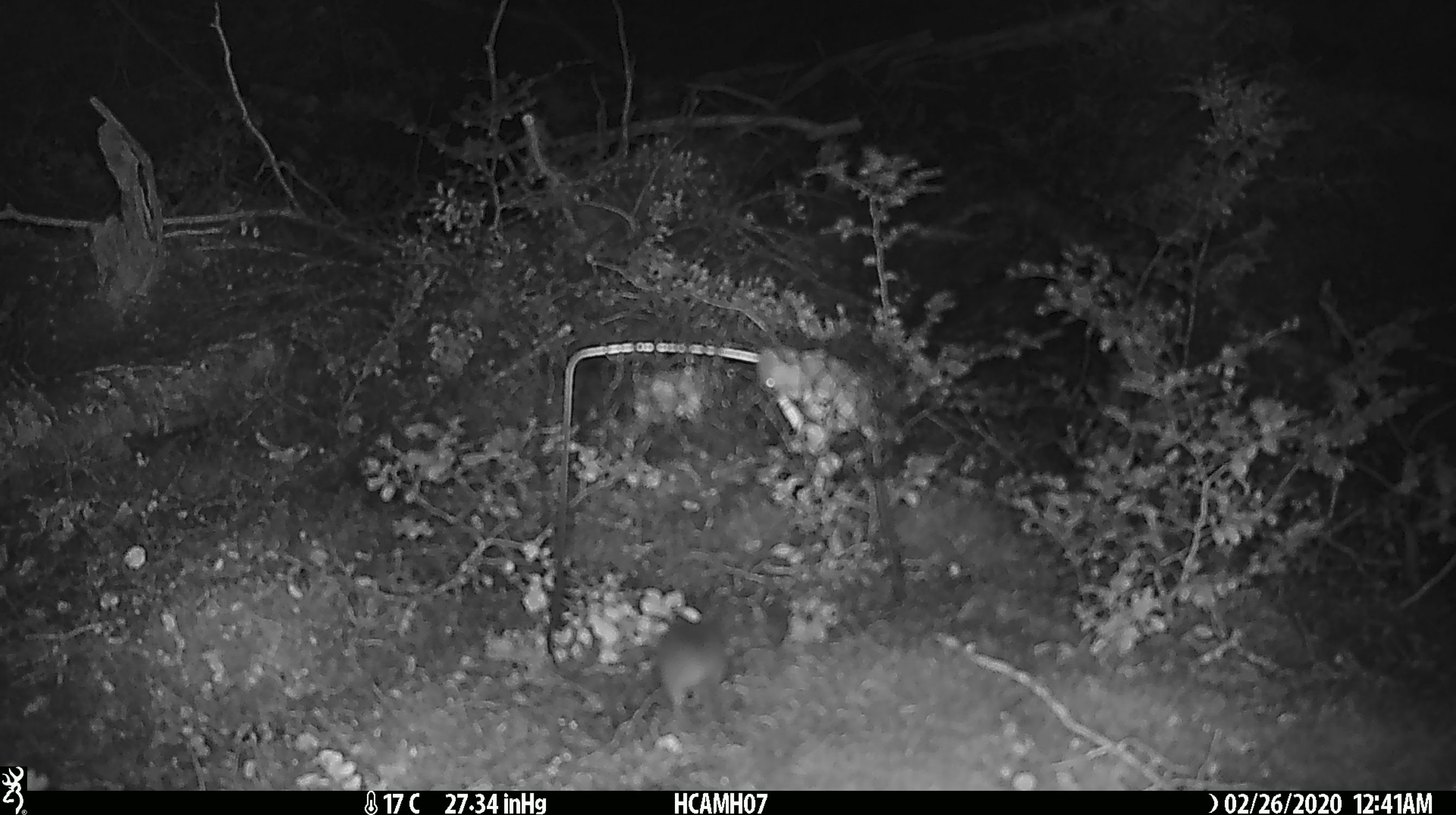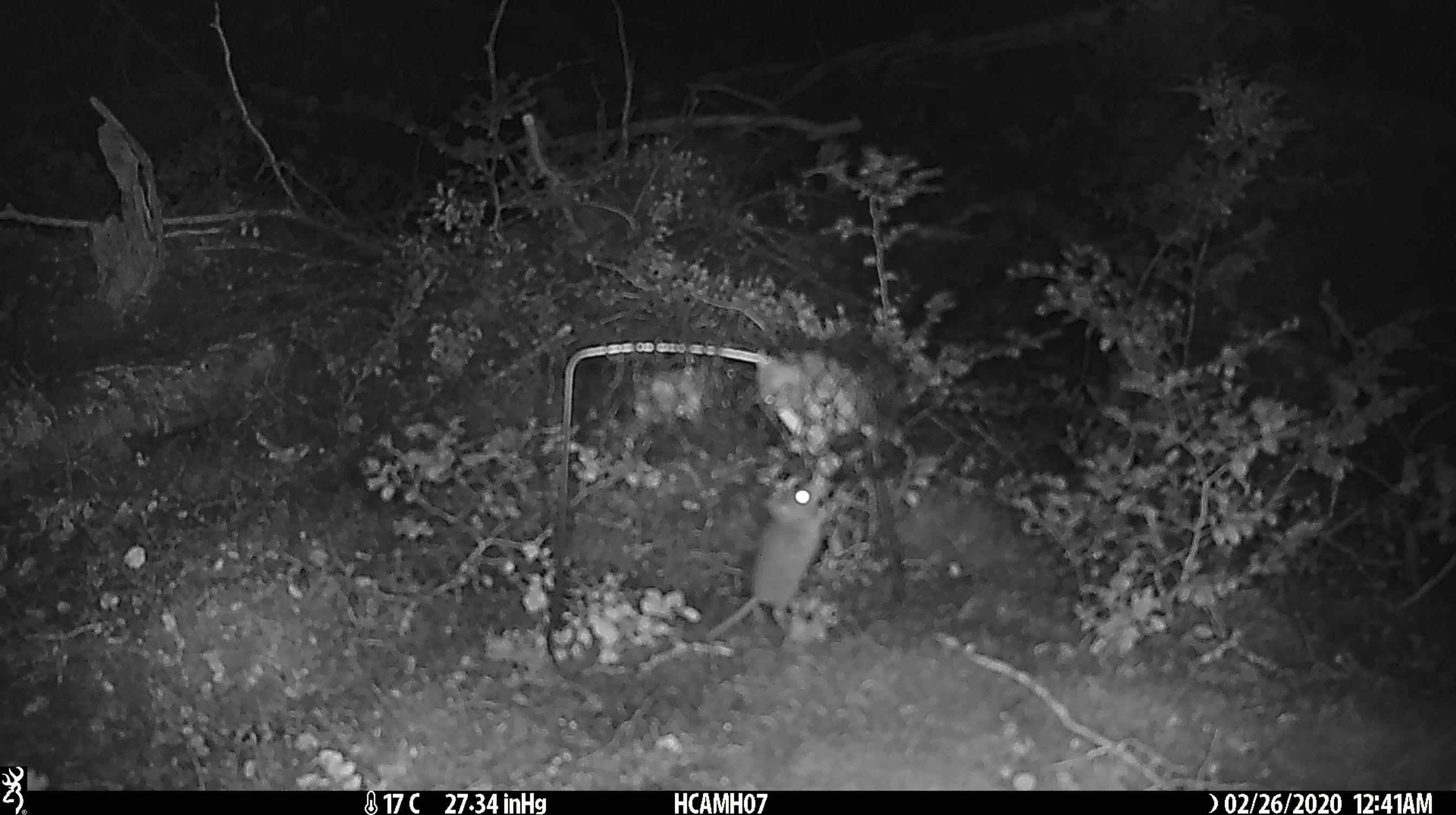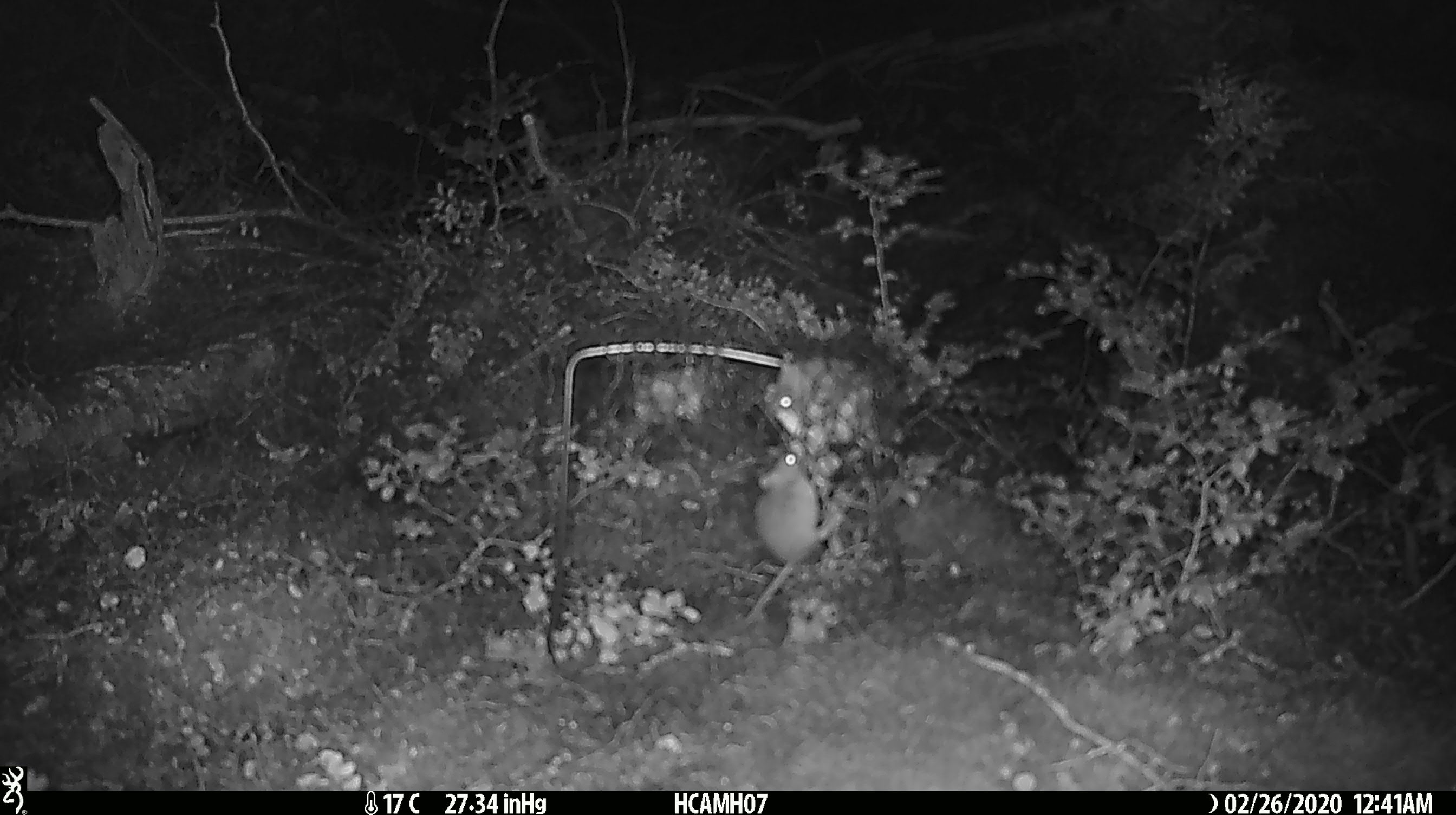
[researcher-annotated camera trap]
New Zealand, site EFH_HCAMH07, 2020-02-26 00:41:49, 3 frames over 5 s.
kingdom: Animalia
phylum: Chordata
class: Mammalia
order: Rodentia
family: Muridae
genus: Mus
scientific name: Mus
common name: mouse